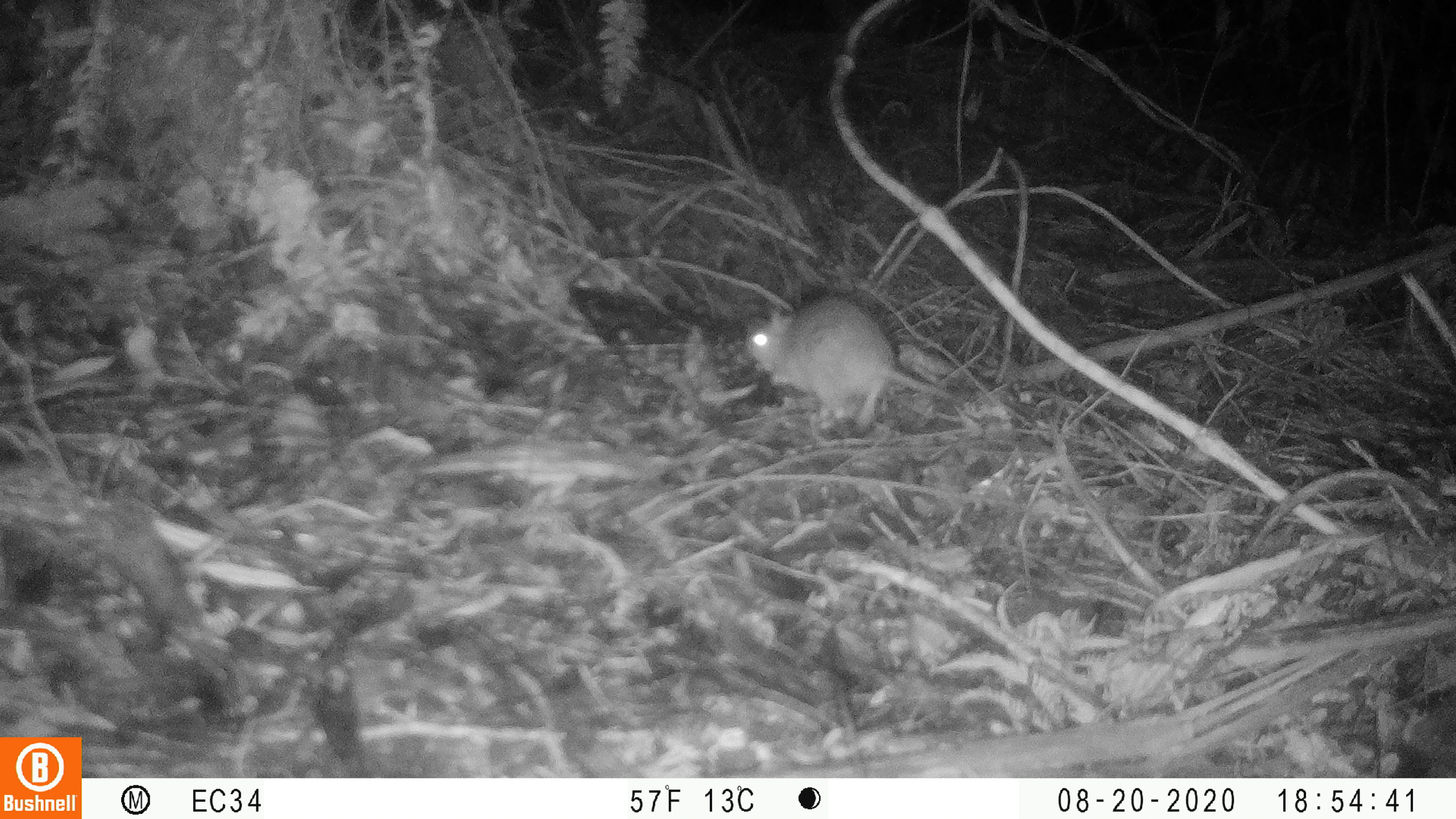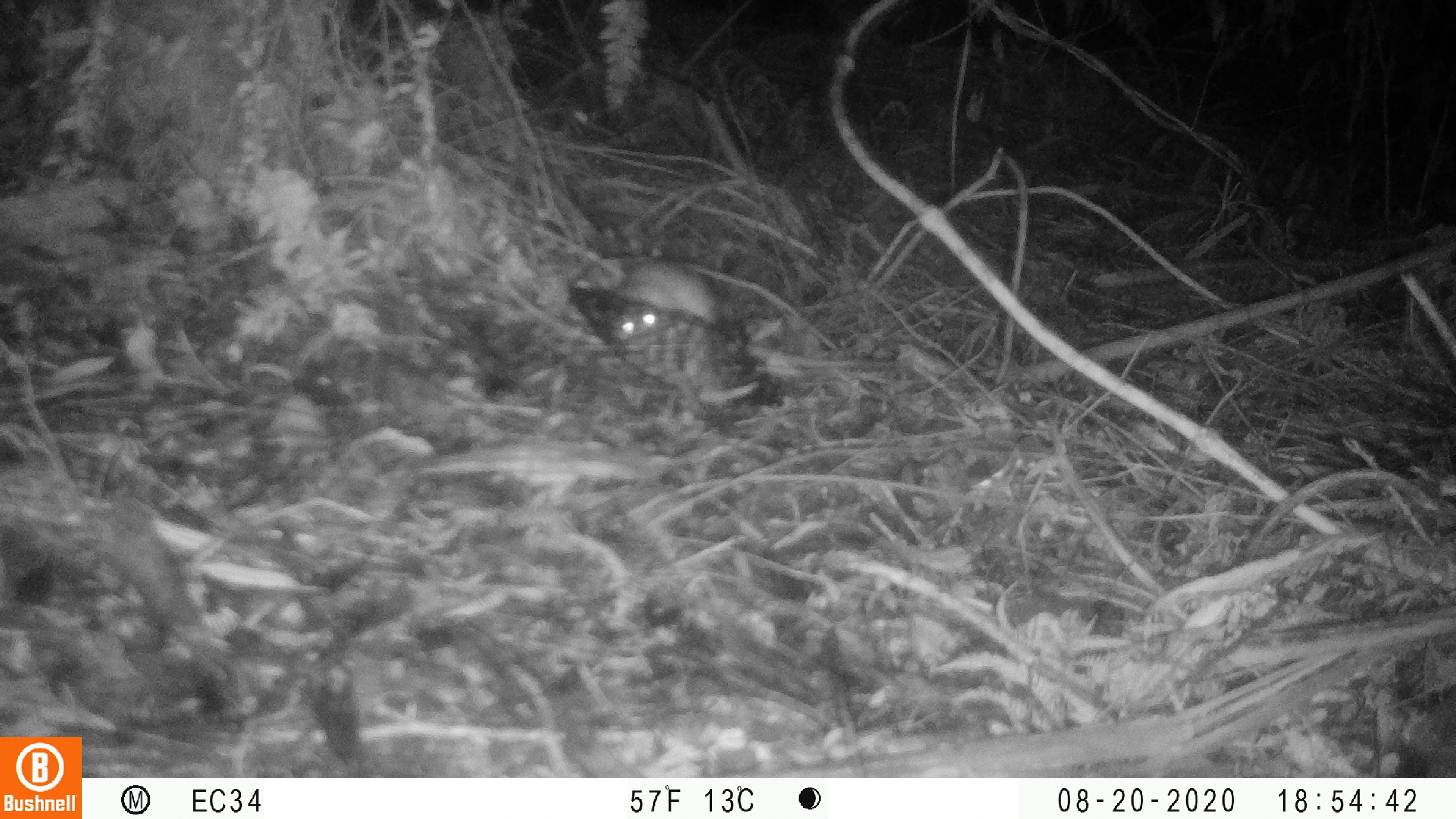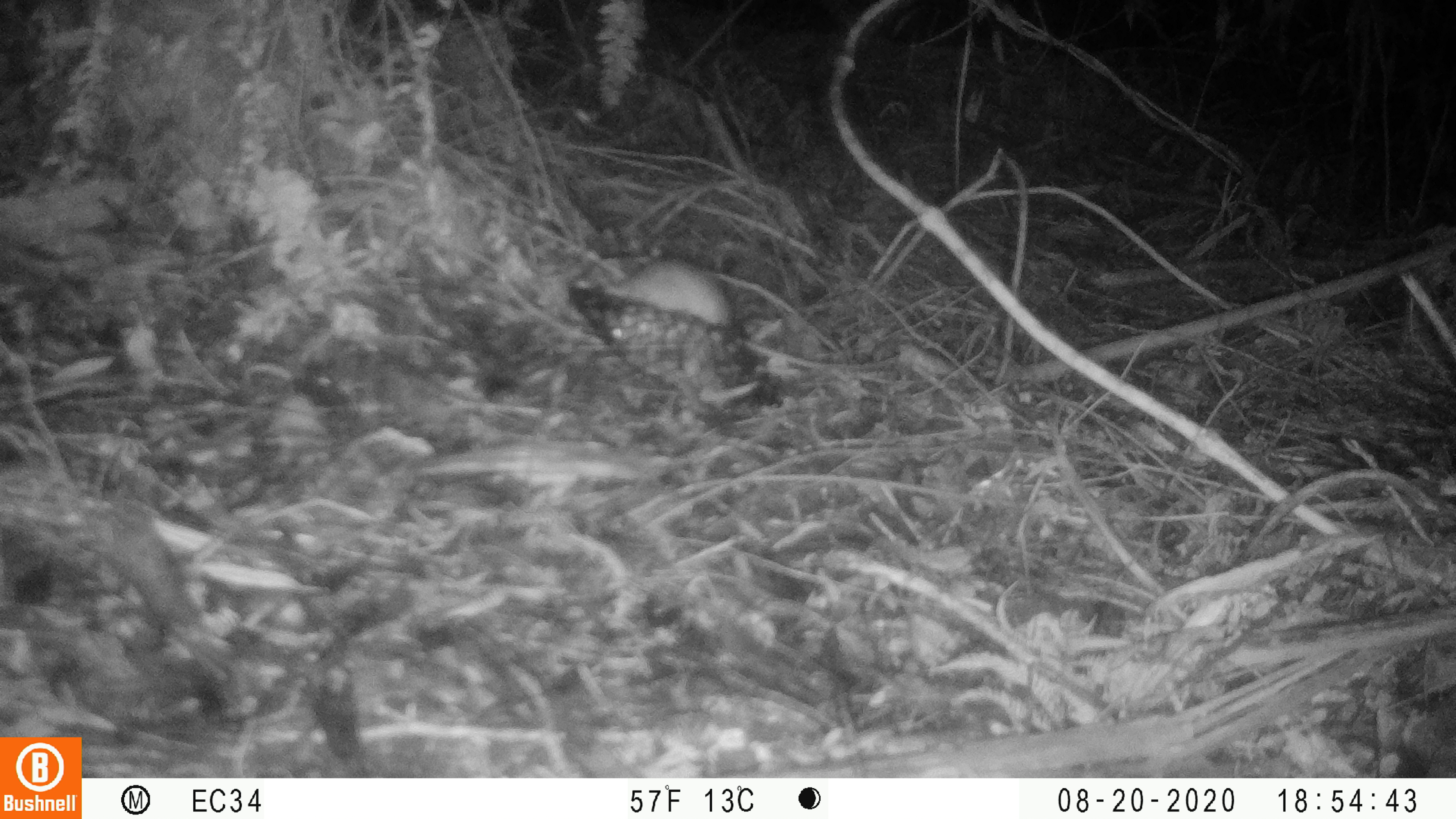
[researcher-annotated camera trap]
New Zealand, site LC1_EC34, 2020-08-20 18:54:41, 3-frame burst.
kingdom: Animalia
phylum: Chordata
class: Mammalia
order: Rodentia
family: Muridae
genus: Rattus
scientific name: Rattus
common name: rat